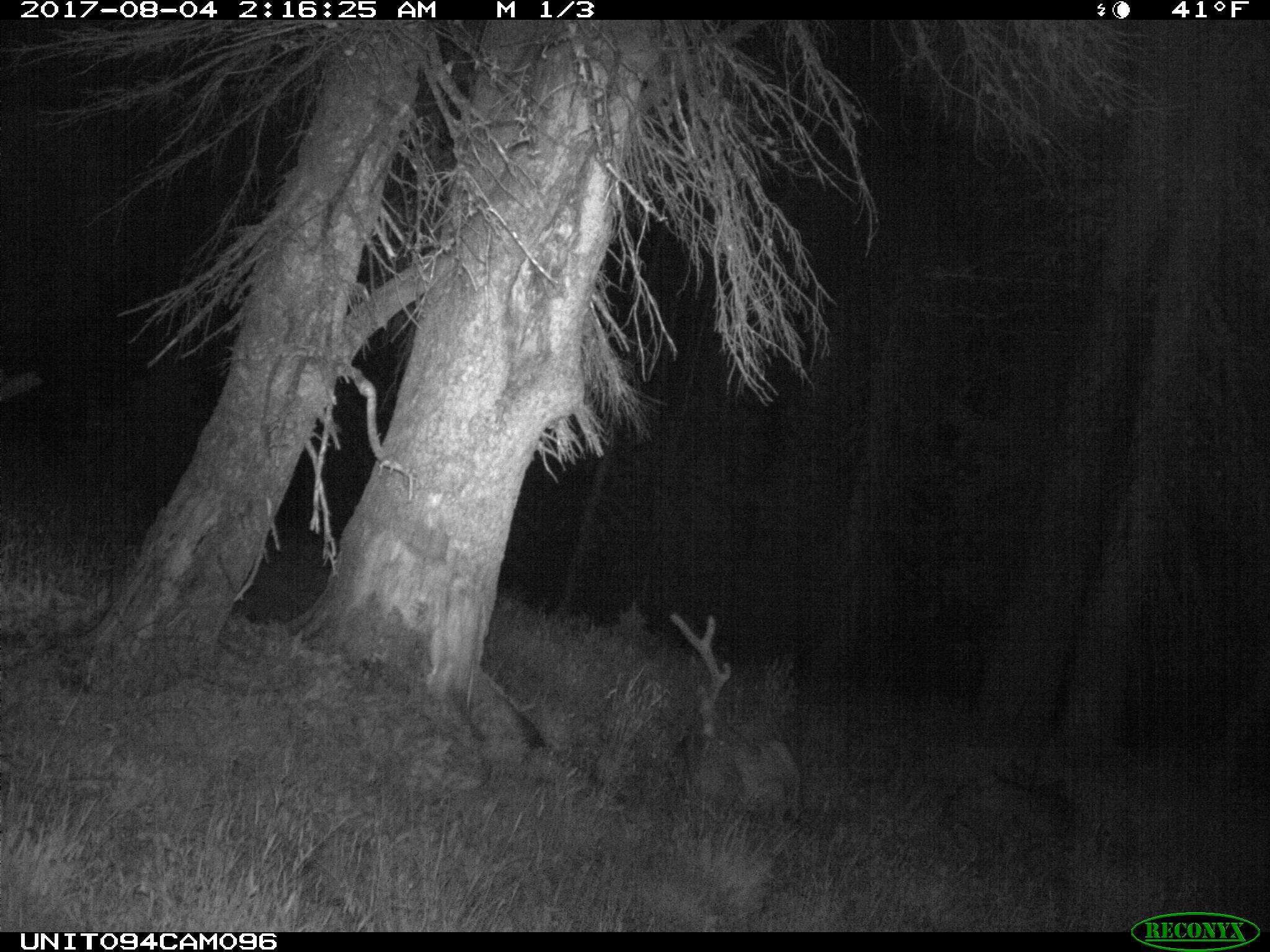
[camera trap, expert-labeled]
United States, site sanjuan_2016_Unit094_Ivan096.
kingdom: Animalia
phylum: Chordata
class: Mammalia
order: Artiodactyla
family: Cervidae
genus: Odocoileus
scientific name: Odocoileus hemionus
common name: mule deer